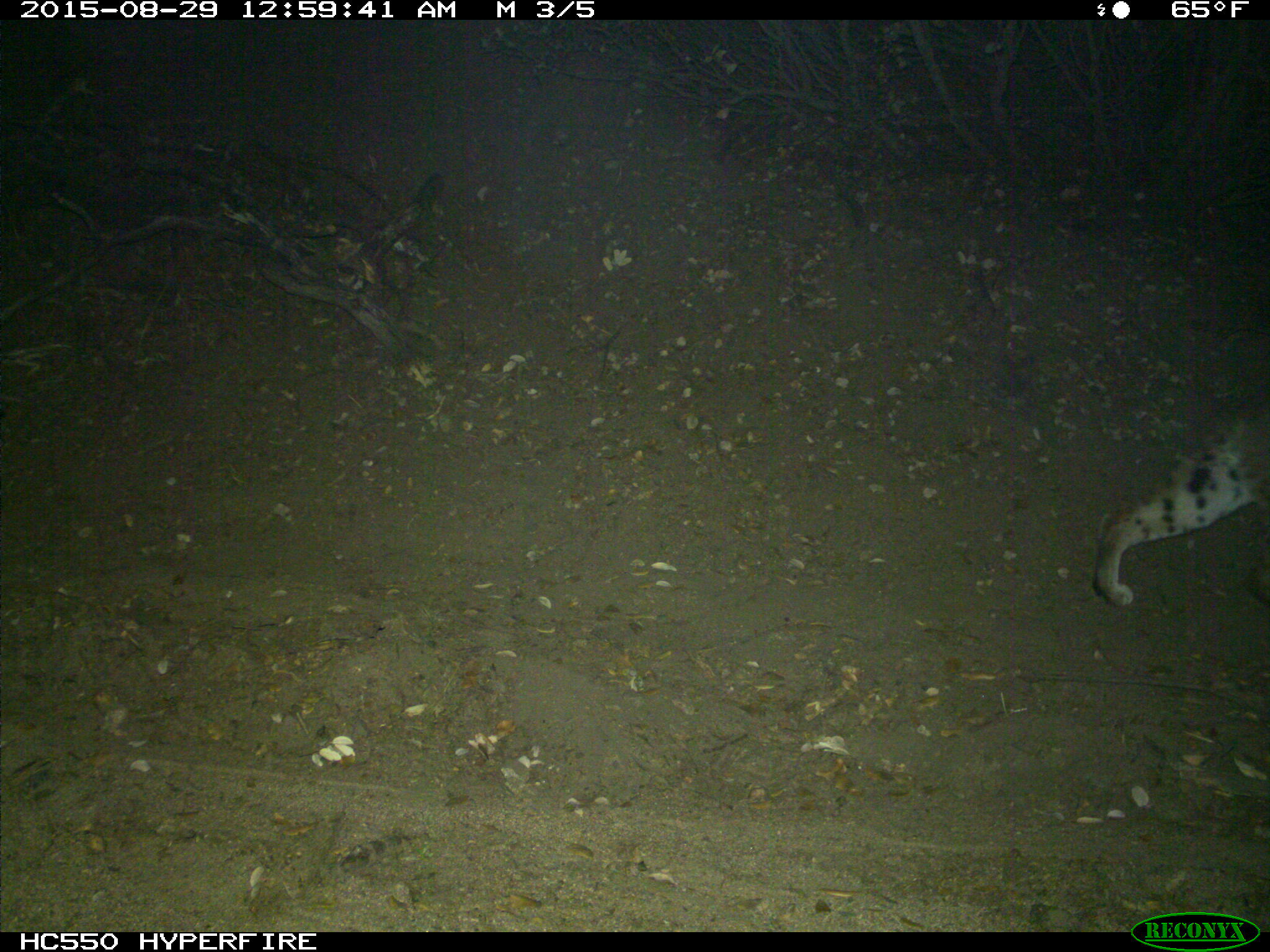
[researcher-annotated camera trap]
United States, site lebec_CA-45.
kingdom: Animalia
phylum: Chordata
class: Mammalia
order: Carnivora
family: Felidae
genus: Lynx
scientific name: Lynx rufus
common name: bobcat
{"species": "Lynx rufus (bobcat)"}